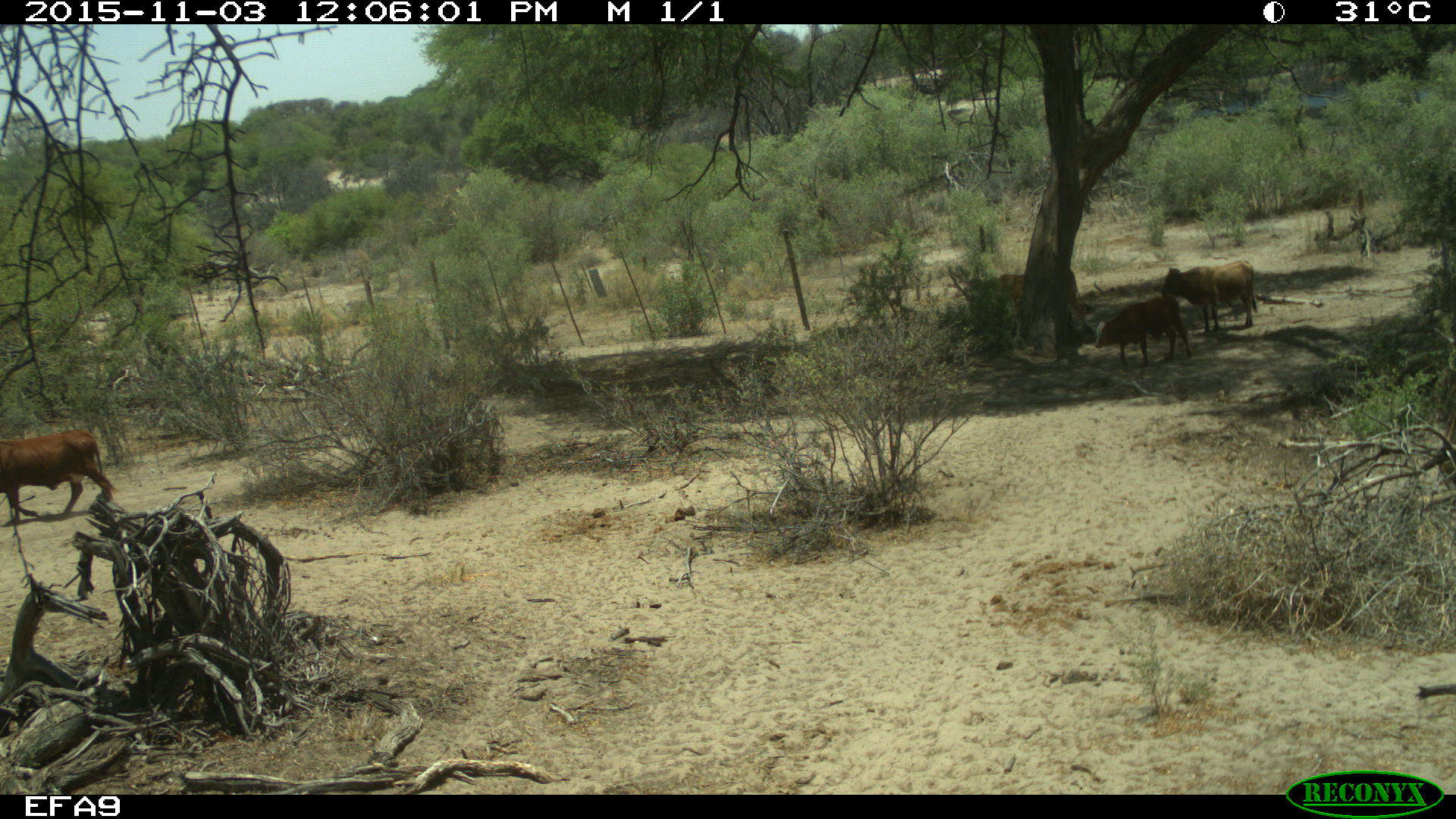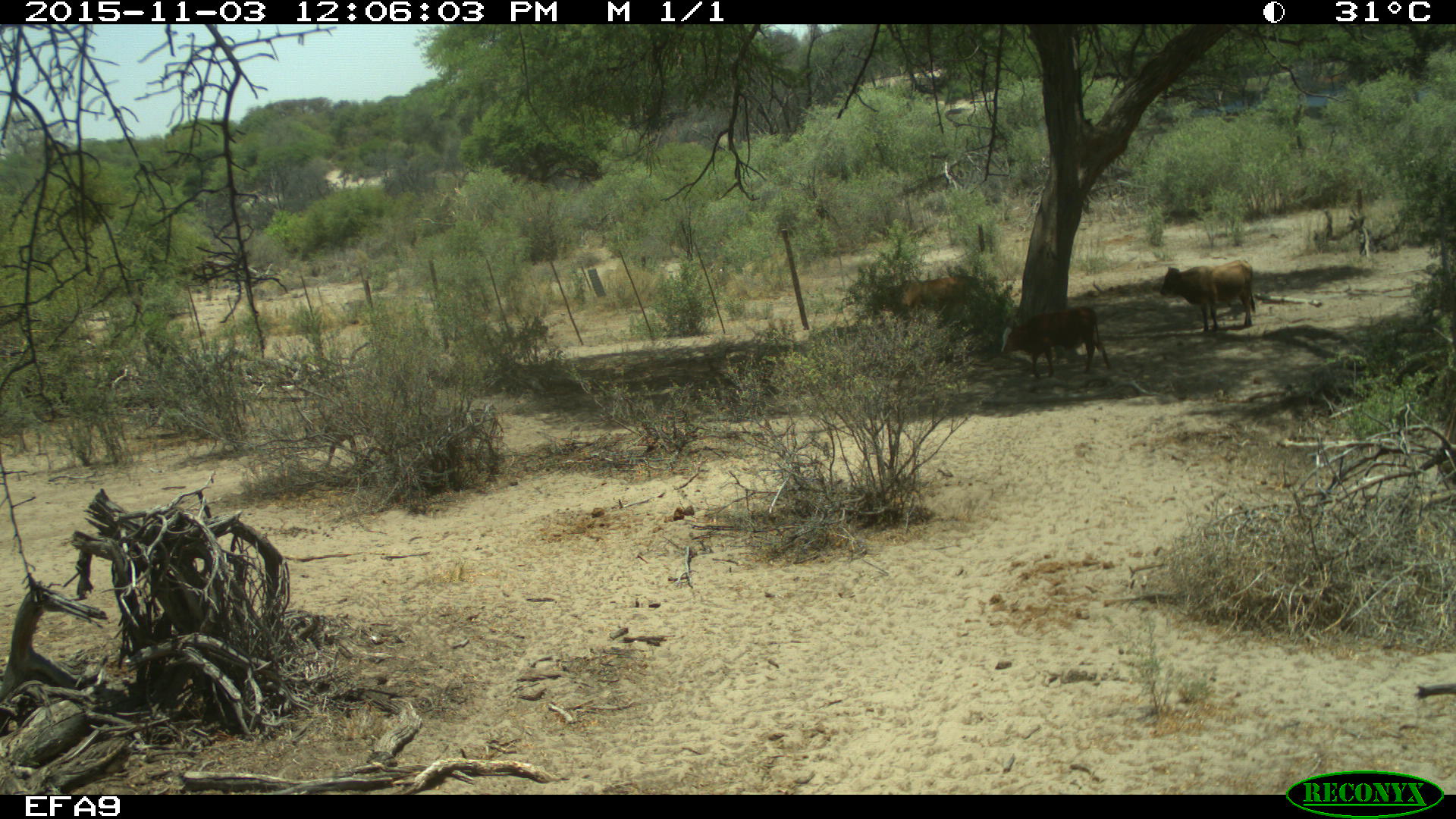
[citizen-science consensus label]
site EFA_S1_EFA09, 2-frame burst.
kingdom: Animalia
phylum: Chordata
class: Mammalia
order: Artiodactyla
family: Bovidae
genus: Bos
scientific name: Bos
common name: cattle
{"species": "cattle (Bos)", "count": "4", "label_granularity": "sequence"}